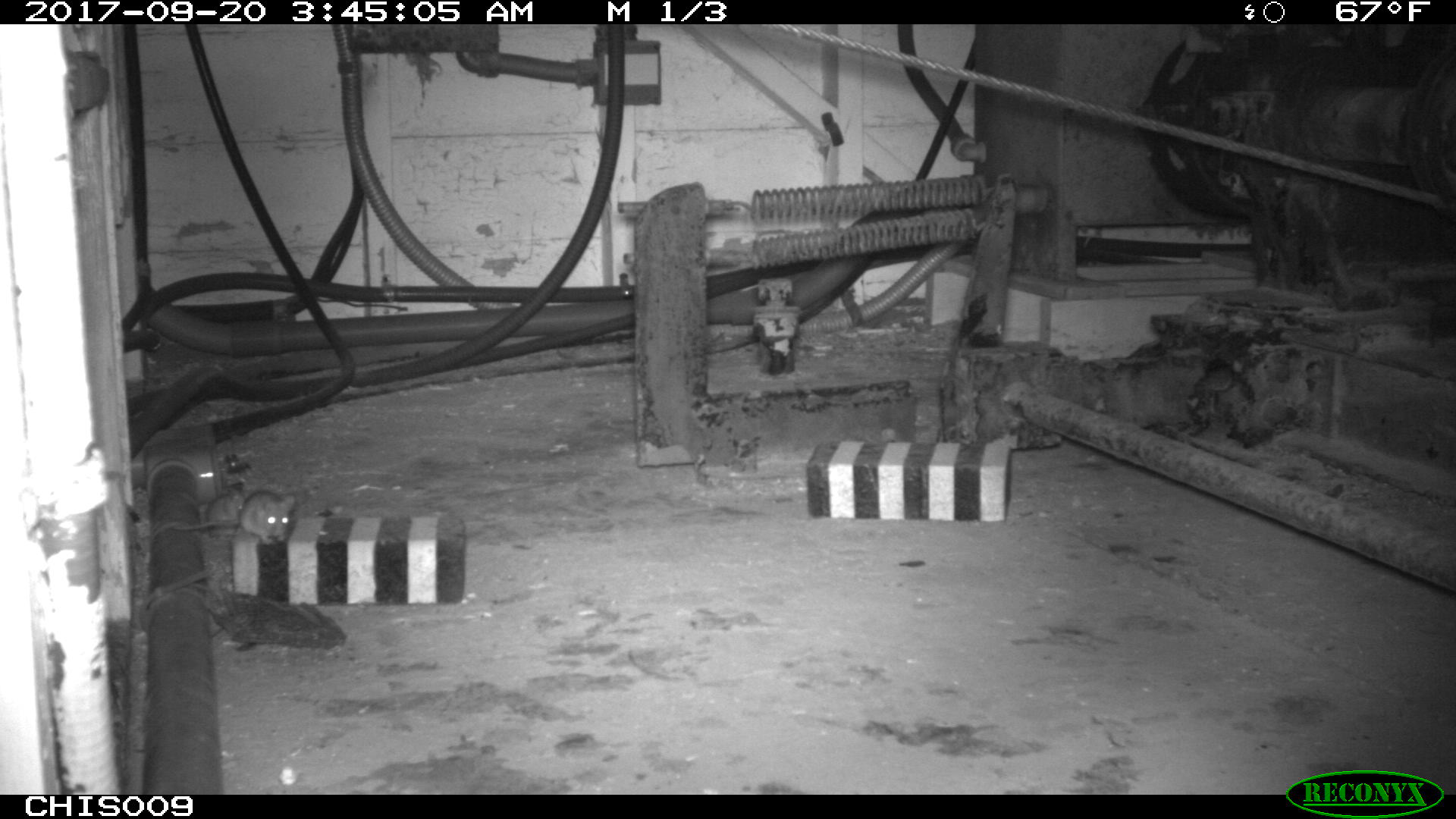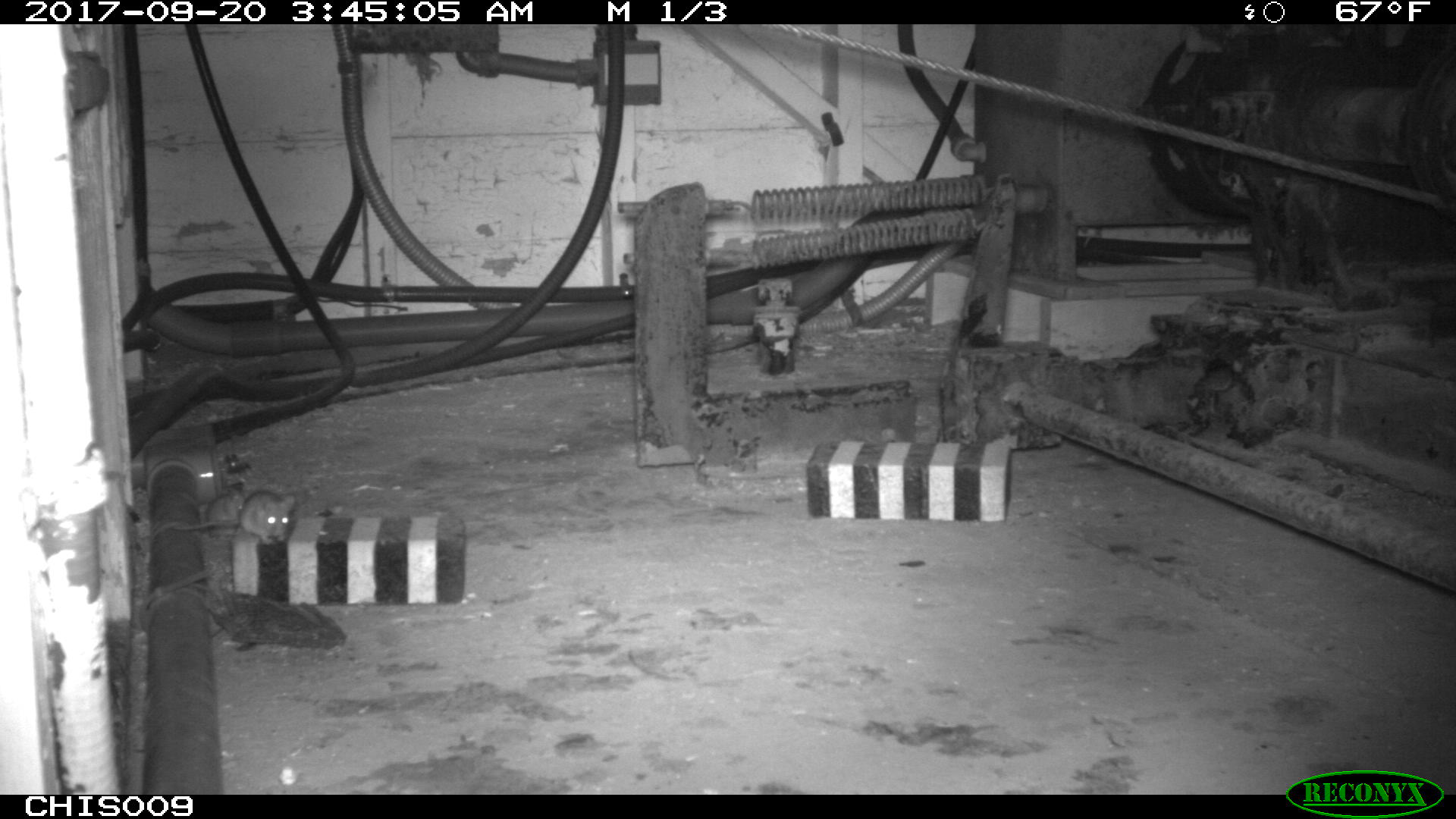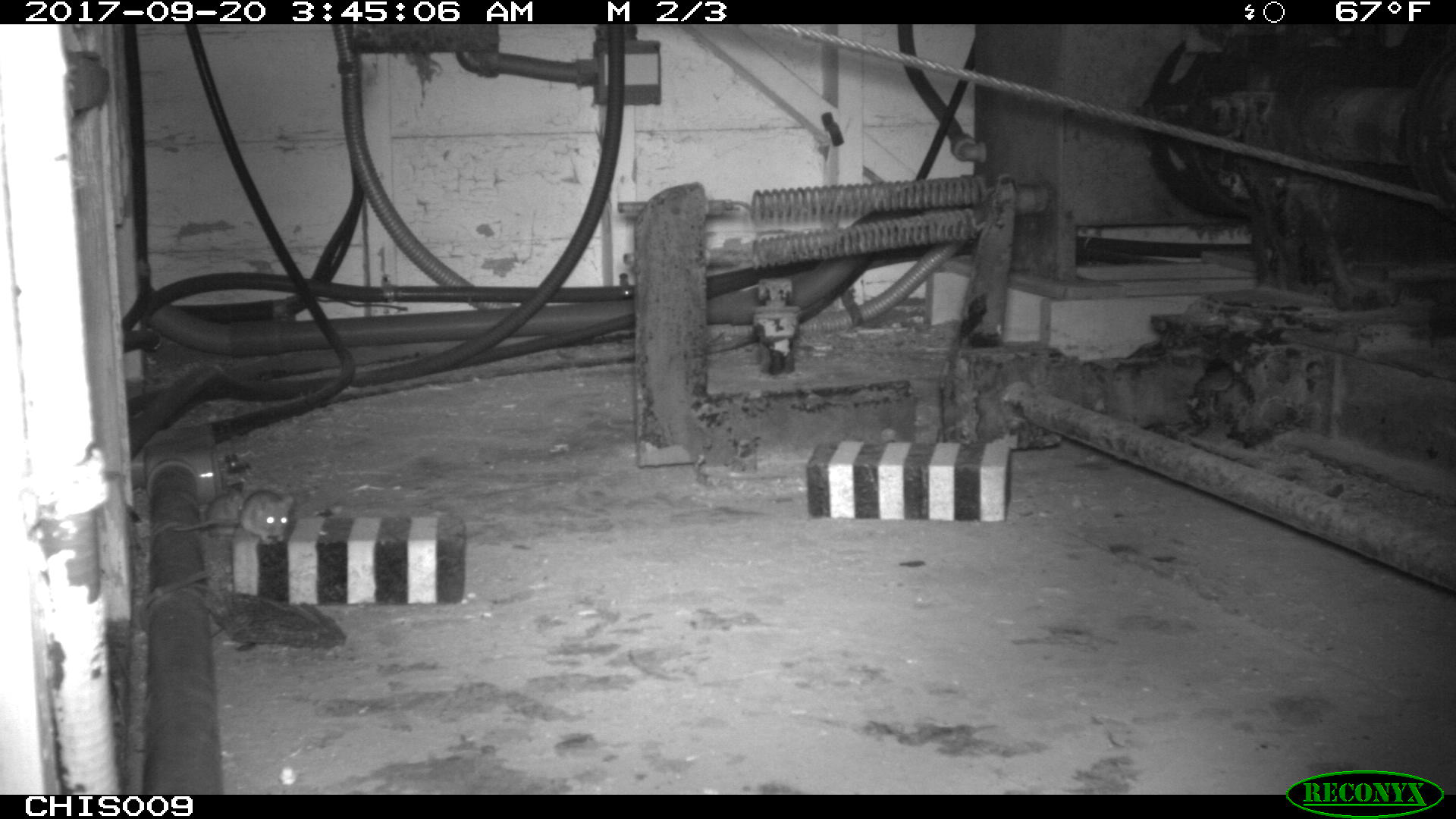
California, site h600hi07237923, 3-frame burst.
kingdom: Animalia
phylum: Chordata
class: Mammalia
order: Rodentia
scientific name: Rodentia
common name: rodent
Rodent (Rodentia).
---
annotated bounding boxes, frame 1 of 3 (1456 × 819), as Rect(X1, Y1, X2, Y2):
rodent: Rect(171, 490, 295, 544)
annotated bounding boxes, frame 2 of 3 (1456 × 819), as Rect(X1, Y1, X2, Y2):
rodent: Rect(173, 489, 295, 545)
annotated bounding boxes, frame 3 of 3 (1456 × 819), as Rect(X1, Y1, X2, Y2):
rodent: Rect(168, 489, 295, 542); Rect(206, 486, 243, 535)